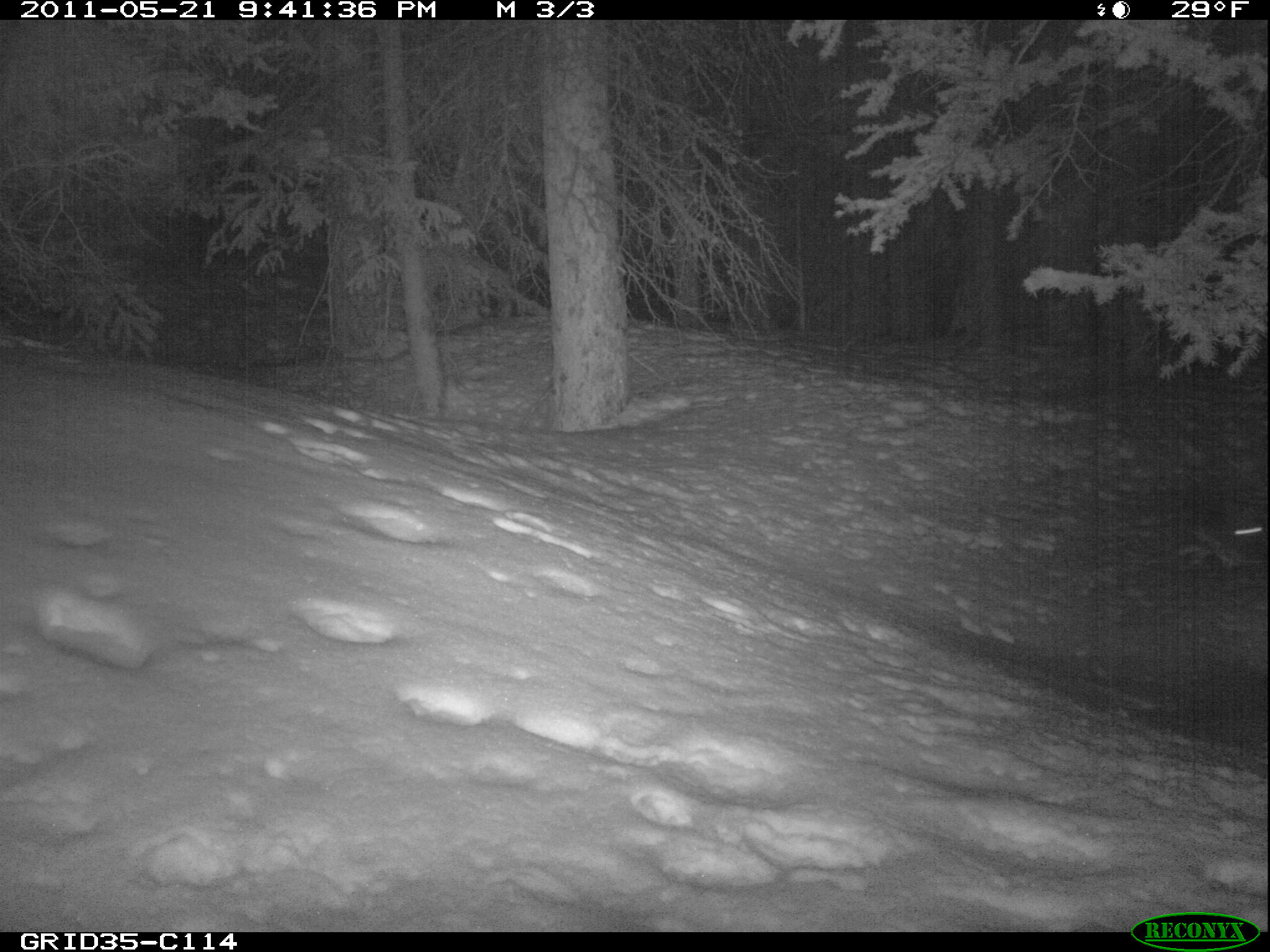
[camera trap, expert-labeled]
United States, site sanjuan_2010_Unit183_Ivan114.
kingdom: Animalia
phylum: Chordata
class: Mammalia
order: Lagomorpha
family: Leporidae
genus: Lepus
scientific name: Lepus americanus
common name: snowshoe hare